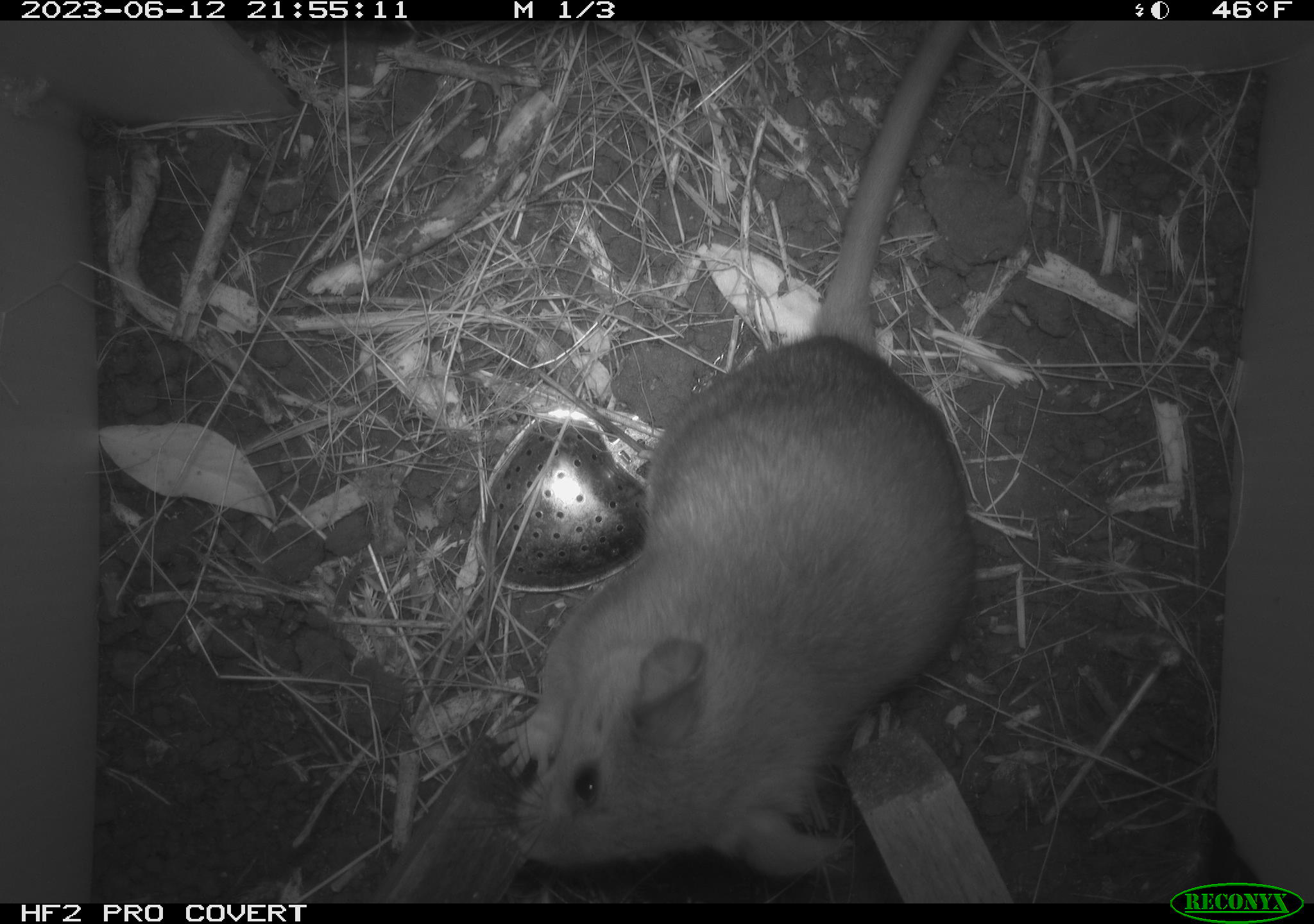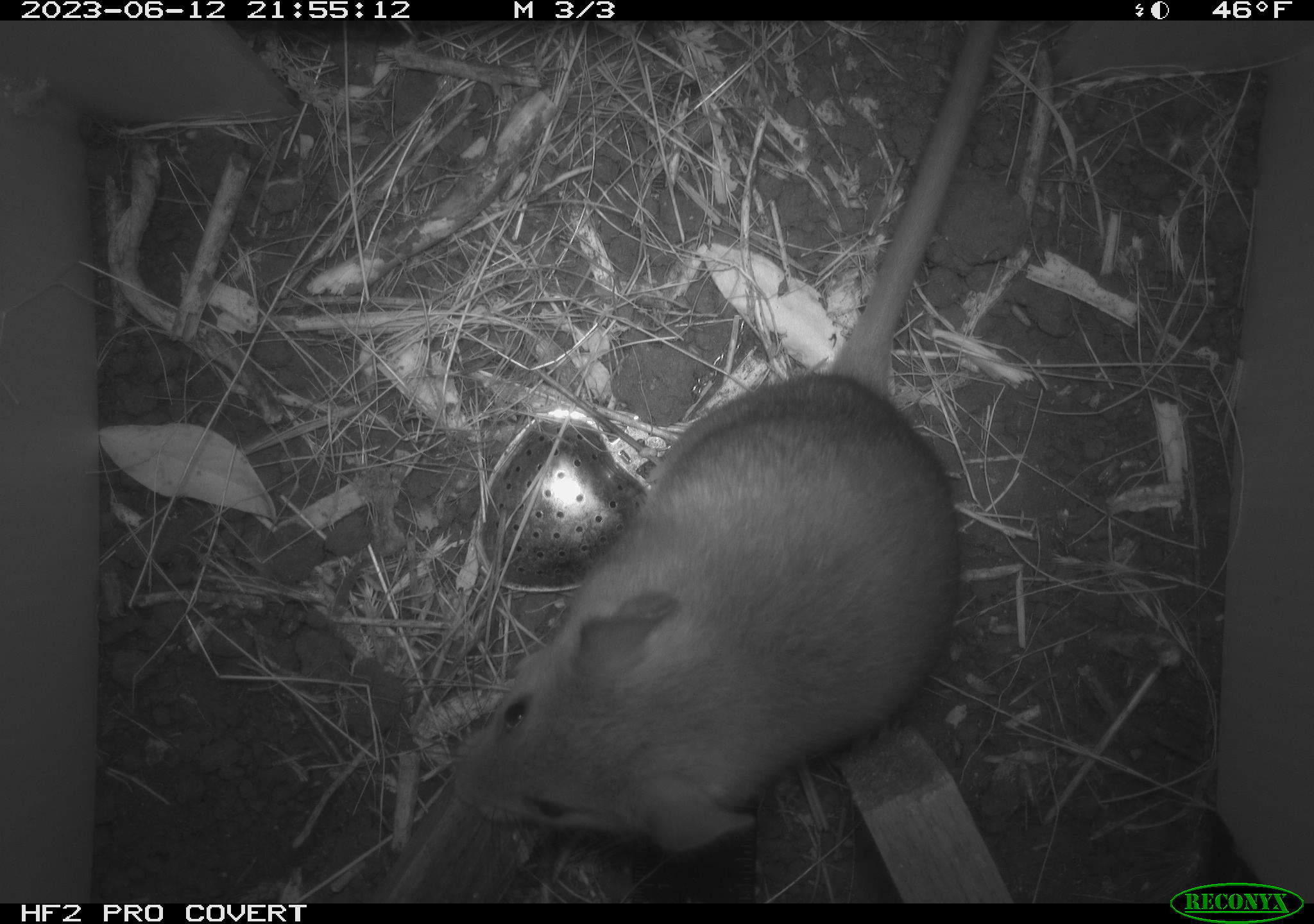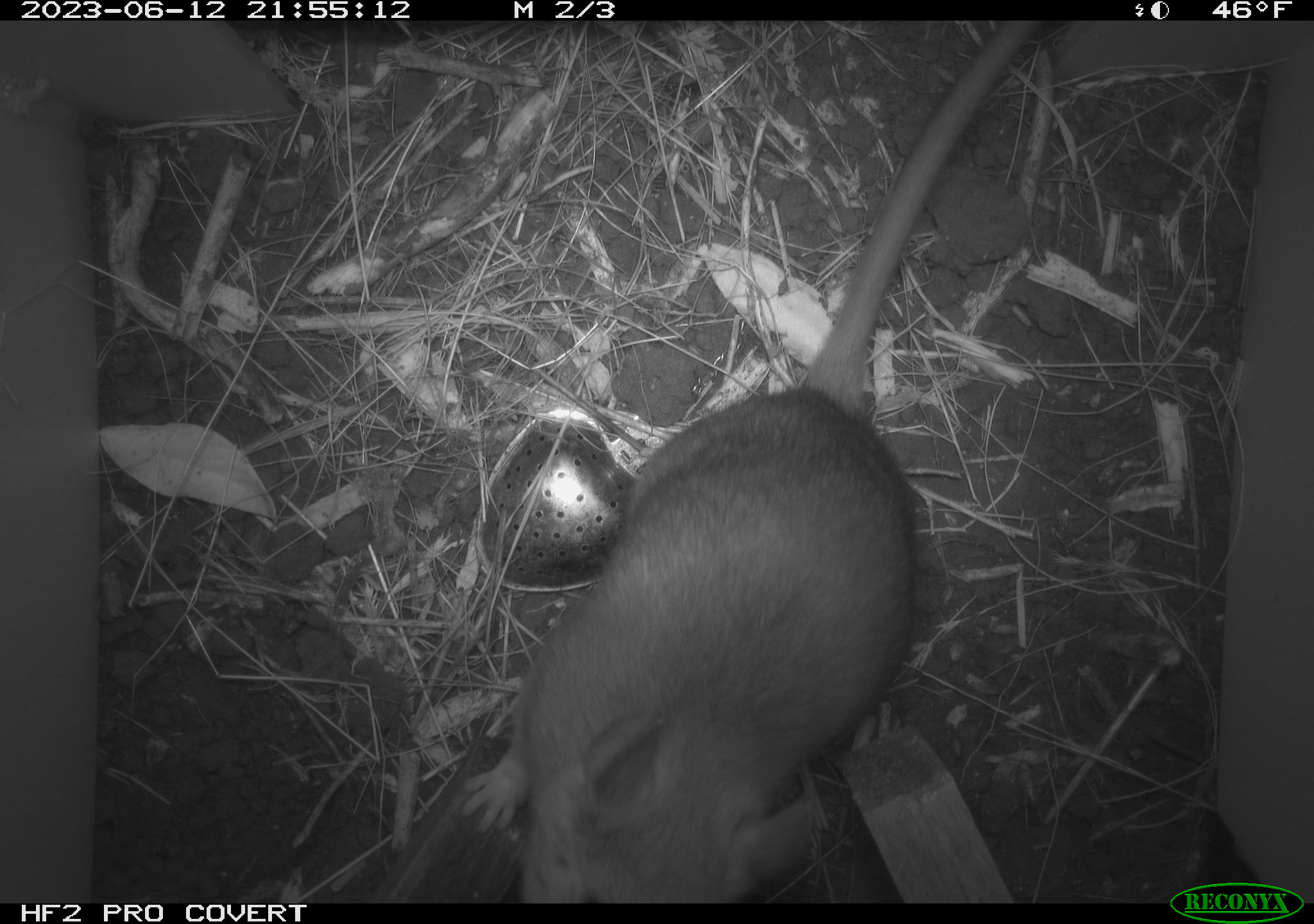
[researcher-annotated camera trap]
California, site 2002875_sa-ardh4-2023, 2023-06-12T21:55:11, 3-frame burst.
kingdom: Animalia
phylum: Chordata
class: Mammalia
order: Rodentia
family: Cricetidae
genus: Neotoma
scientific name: Neotoma fuscipes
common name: dusky-footed woodrat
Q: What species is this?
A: Dusky-footed woodrat (Neotoma fuscipes).